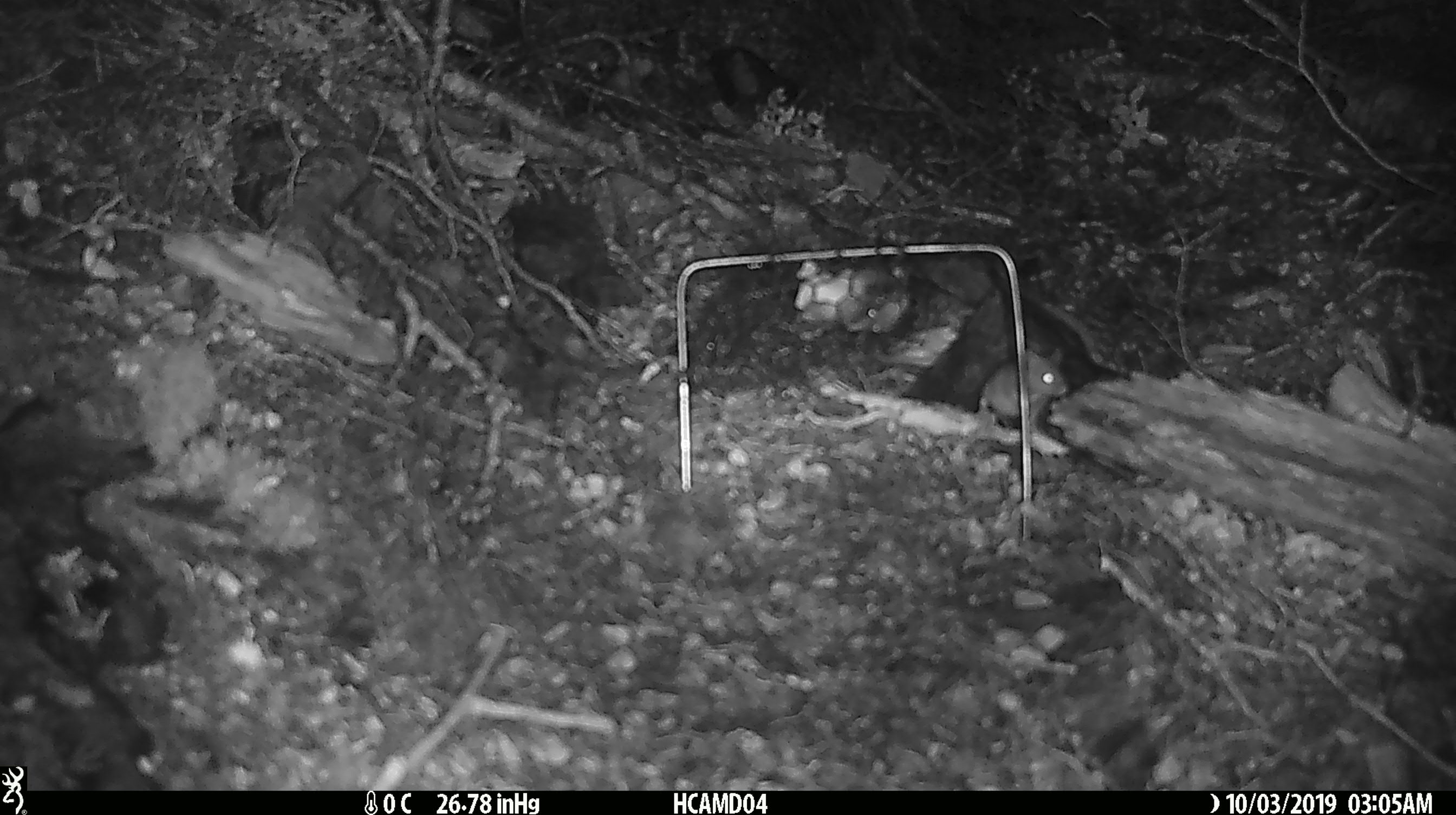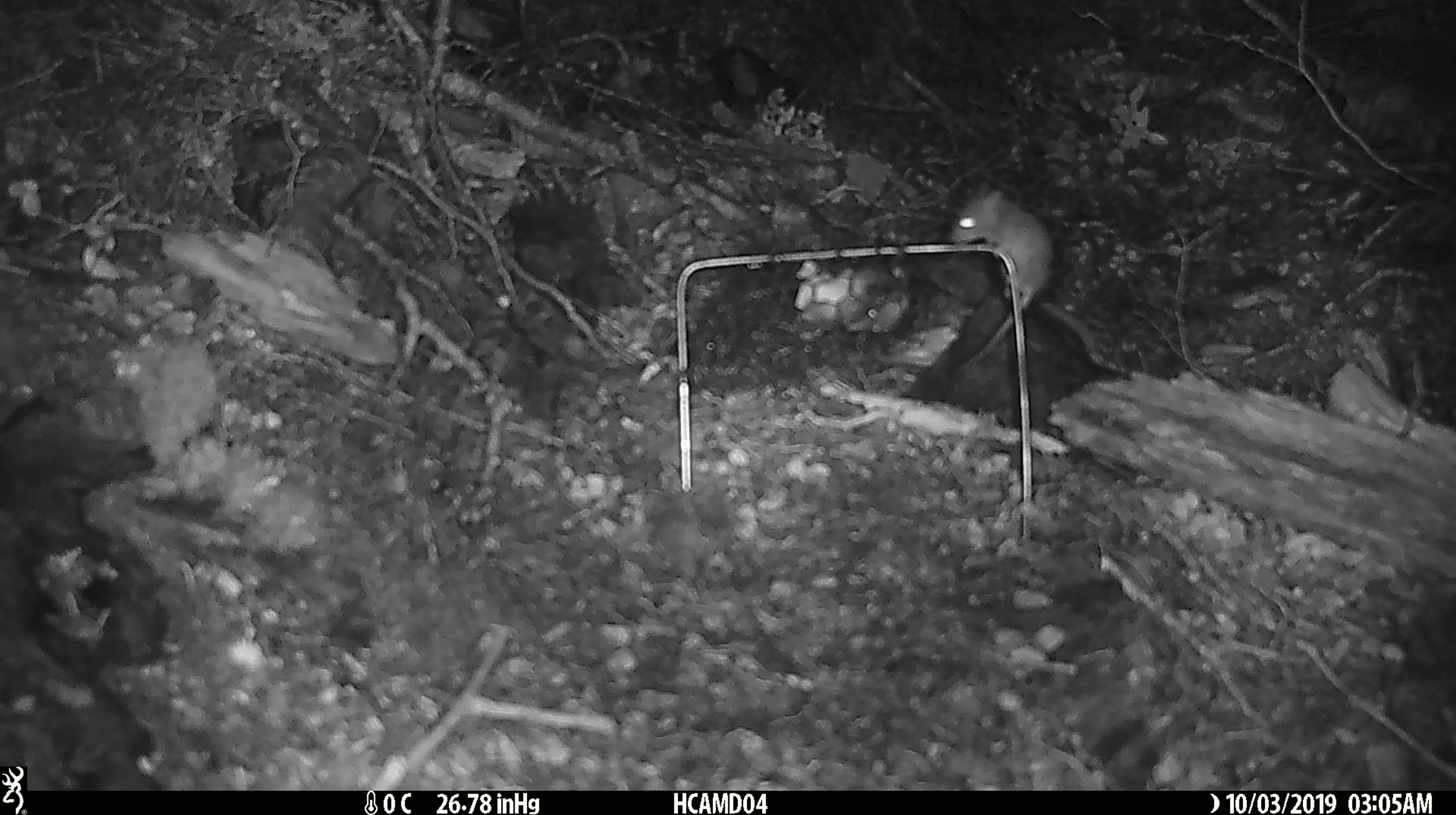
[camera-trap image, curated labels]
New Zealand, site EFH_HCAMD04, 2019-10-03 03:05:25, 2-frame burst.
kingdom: Animalia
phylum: Chordata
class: Mammalia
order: Rodentia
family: Muridae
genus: Mus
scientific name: Mus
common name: mouse